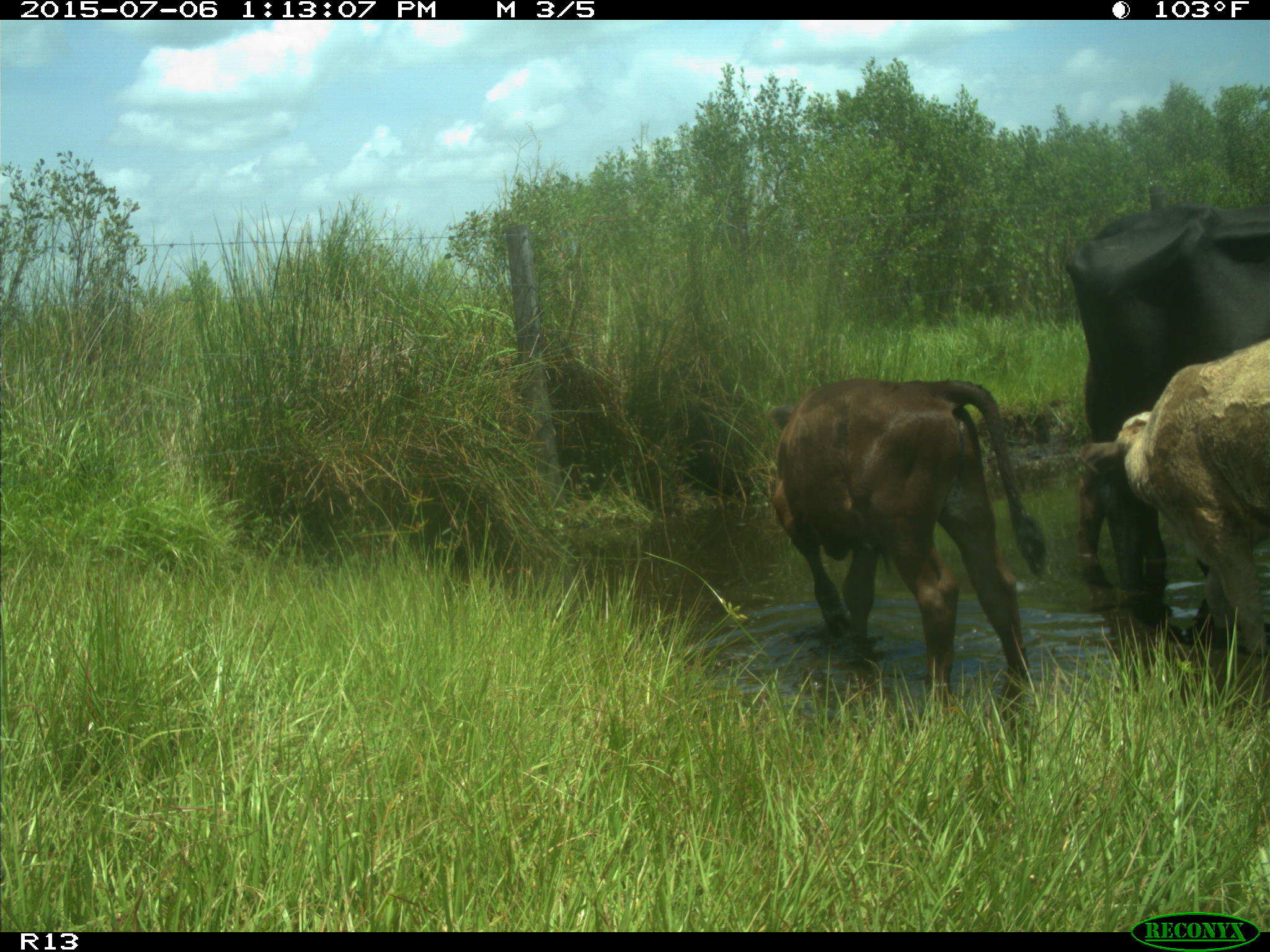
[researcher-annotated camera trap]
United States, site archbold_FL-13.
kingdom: Animalia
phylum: Chordata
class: Mammalia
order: Artiodactyla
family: Bovidae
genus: Bos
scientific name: Bos taurus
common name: domestic cow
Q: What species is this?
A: Bos taurus (domestic cow).